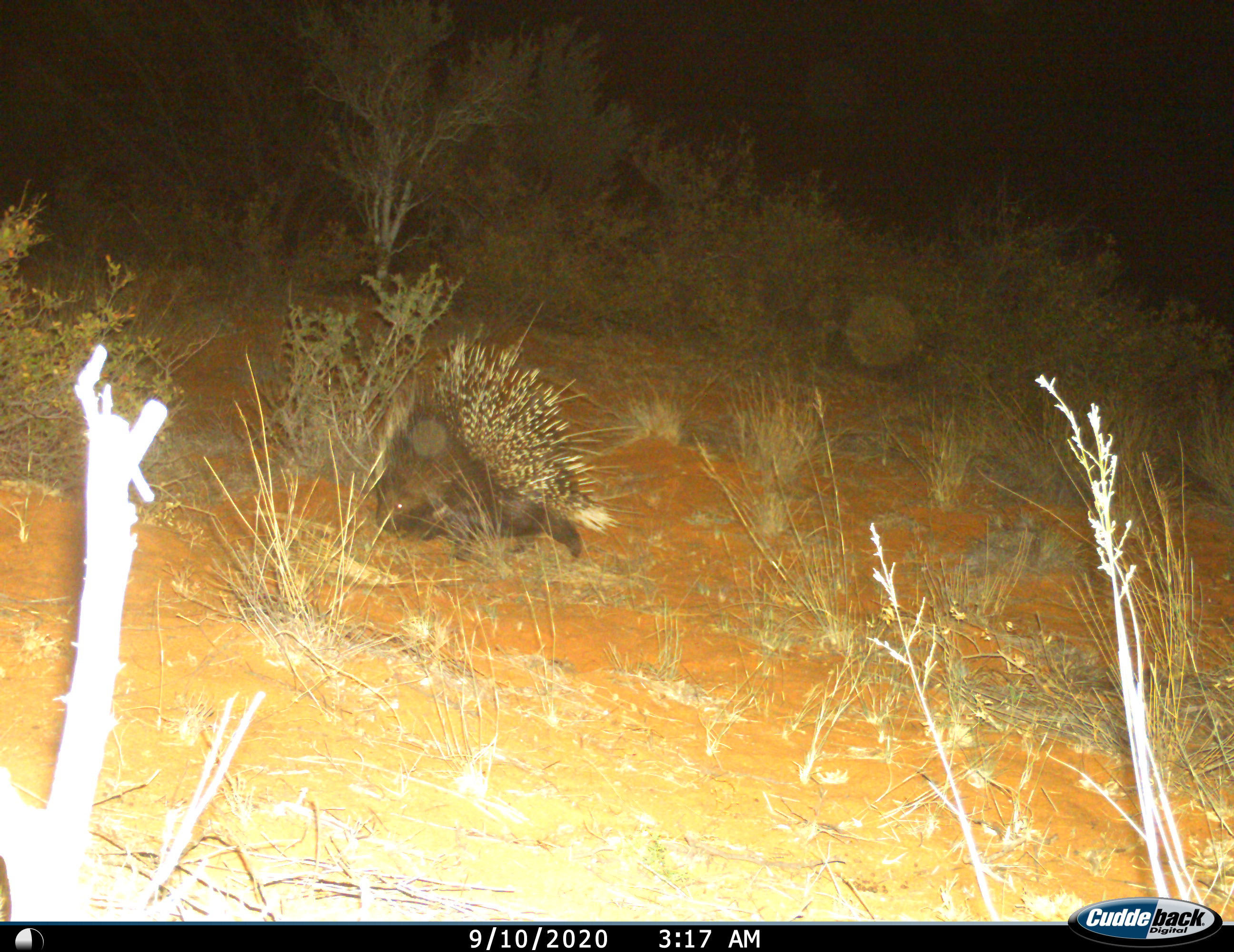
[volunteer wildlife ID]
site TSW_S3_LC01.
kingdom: Animalia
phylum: Chordata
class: Mammalia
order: Rodentia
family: Hystricidae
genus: Hystrix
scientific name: Hystrix cristata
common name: crested porcupine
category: porcupine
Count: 1.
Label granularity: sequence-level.